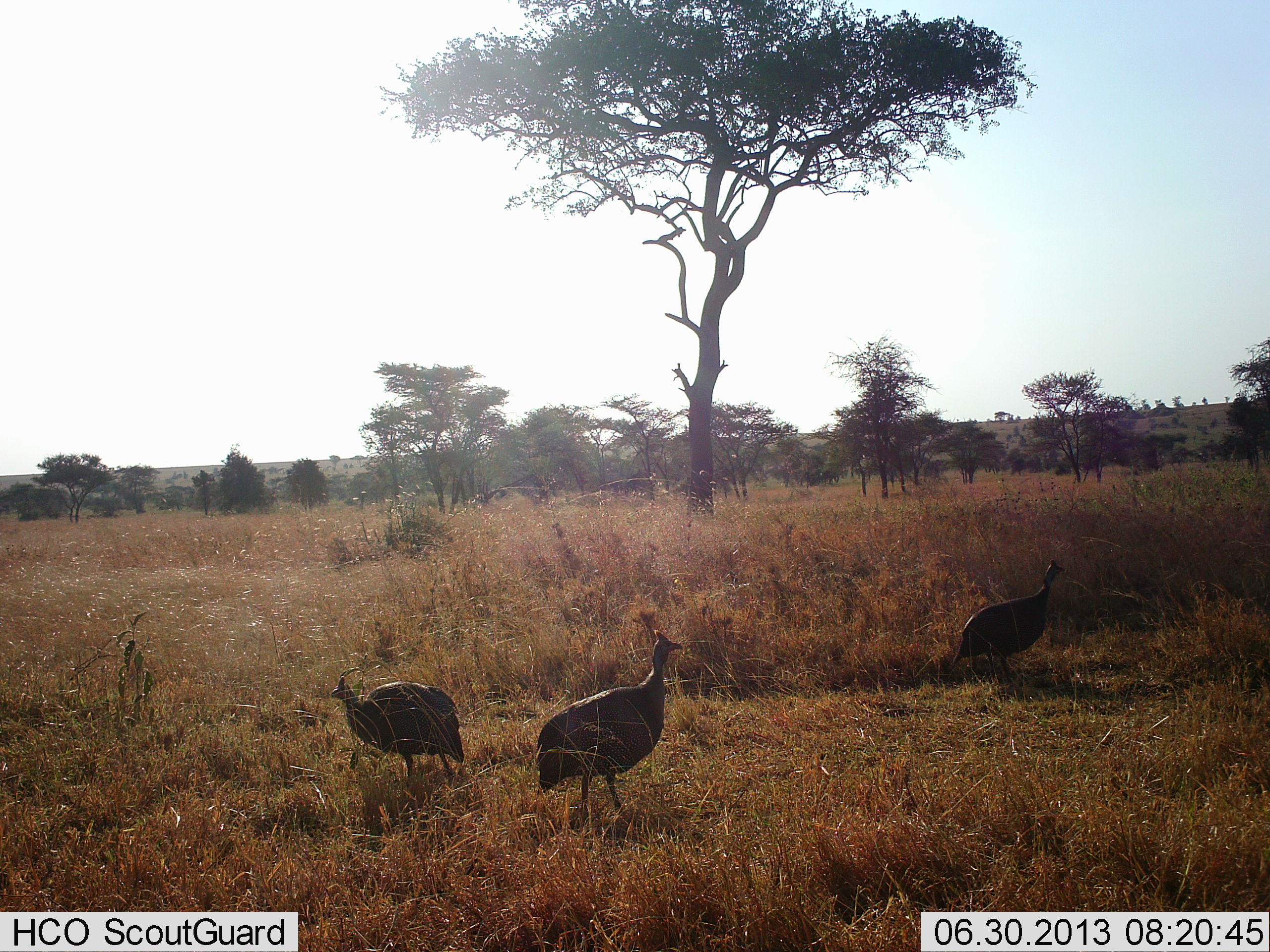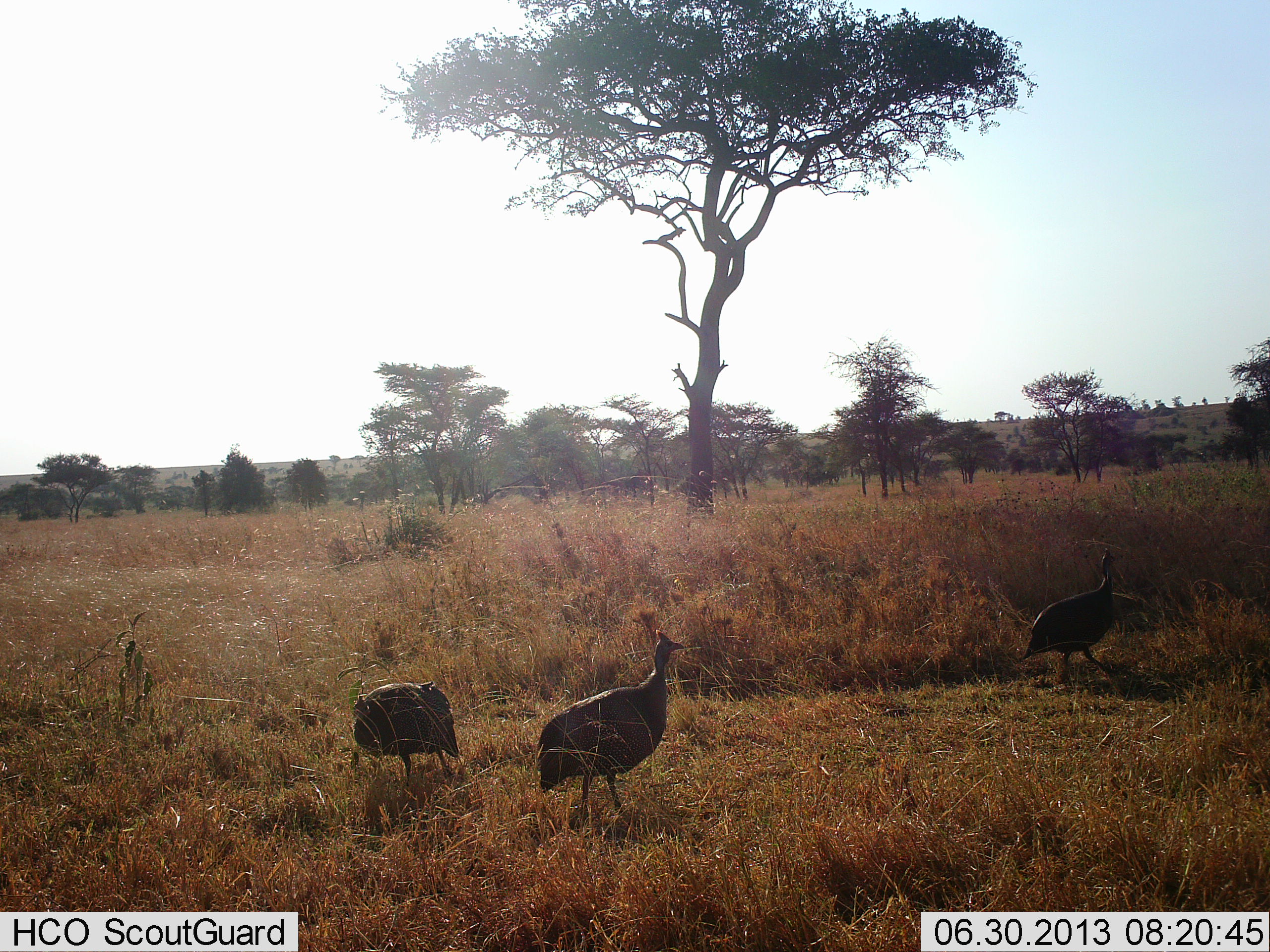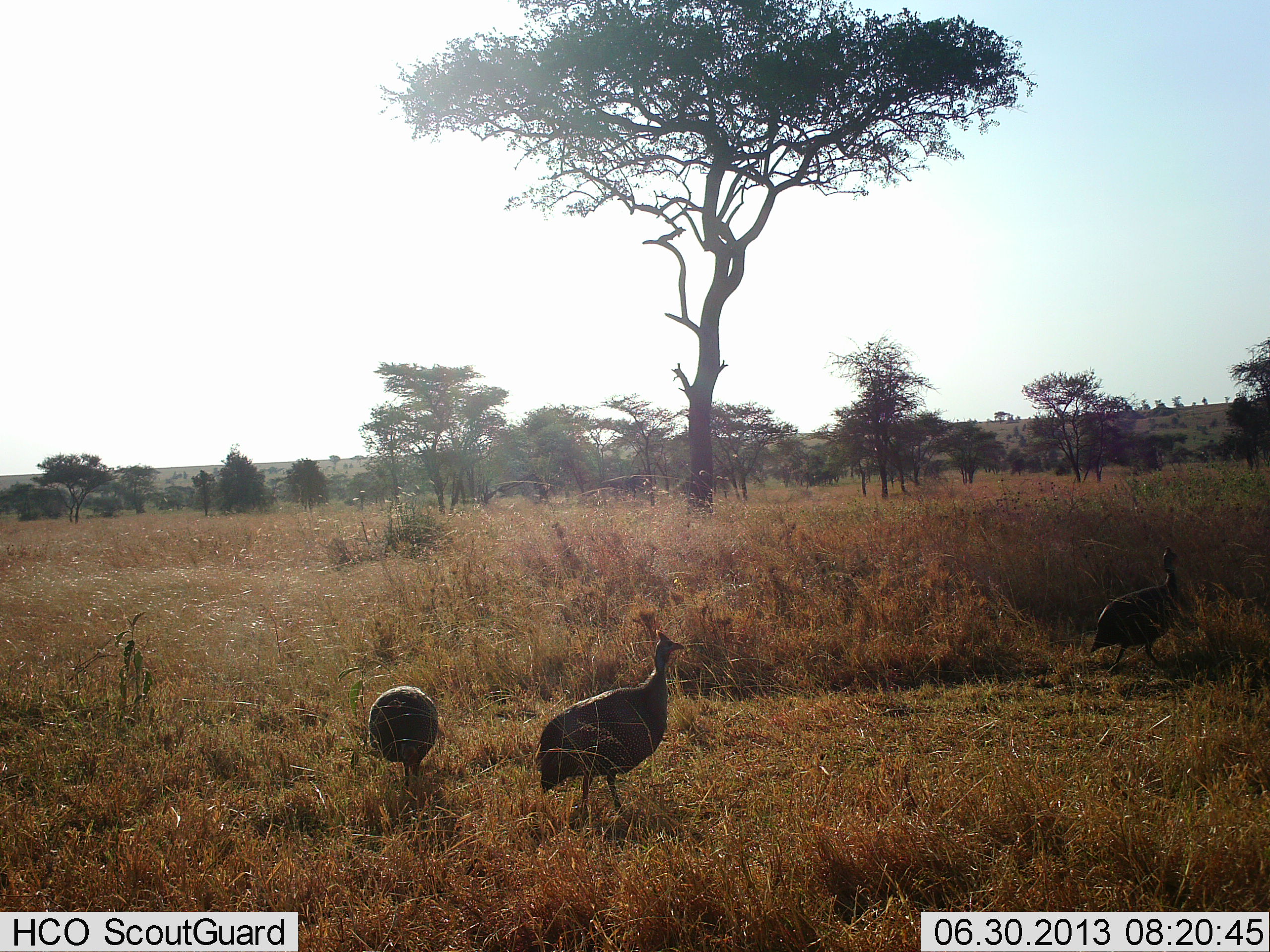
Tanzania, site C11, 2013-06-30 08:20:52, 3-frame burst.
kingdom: Animalia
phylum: Chordata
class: Aves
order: Galliformes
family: Numididae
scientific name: Numididae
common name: guinea fowl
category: guineafowl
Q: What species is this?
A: Guineafowl (guinea fowl) (Numididae).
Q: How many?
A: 3.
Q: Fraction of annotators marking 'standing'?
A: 60%.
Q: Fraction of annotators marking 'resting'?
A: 0%.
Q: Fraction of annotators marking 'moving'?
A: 80%.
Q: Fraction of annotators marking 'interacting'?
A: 0%.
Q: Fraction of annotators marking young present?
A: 0%.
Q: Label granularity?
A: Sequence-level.